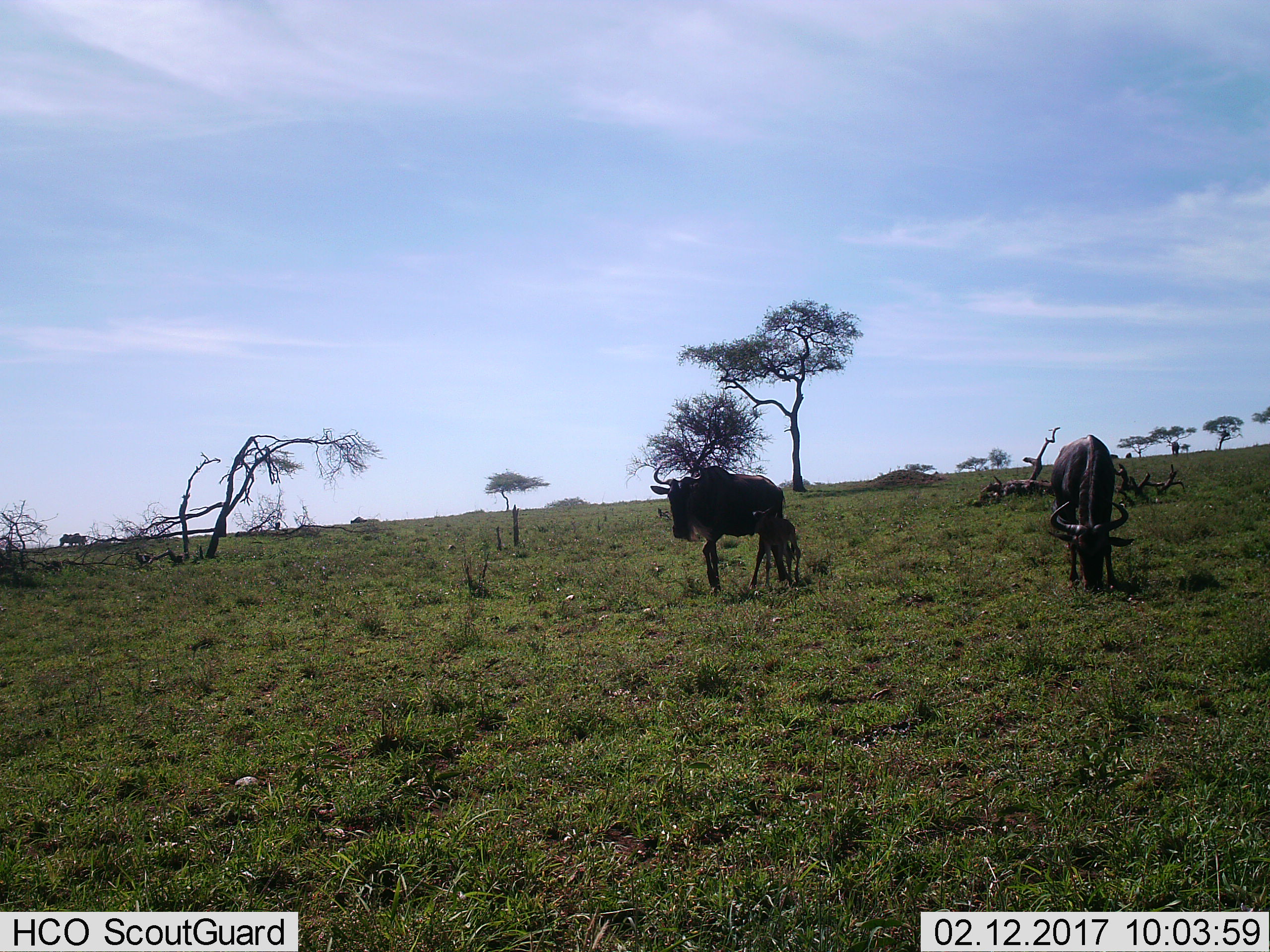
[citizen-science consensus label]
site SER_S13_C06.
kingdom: Animalia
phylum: Chordata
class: Mammalia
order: Artiodactyla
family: Bovidae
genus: Connochaetes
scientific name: Connochaetes taurinus taurinus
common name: blue wildebeest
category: wildebeestblue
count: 3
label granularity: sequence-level